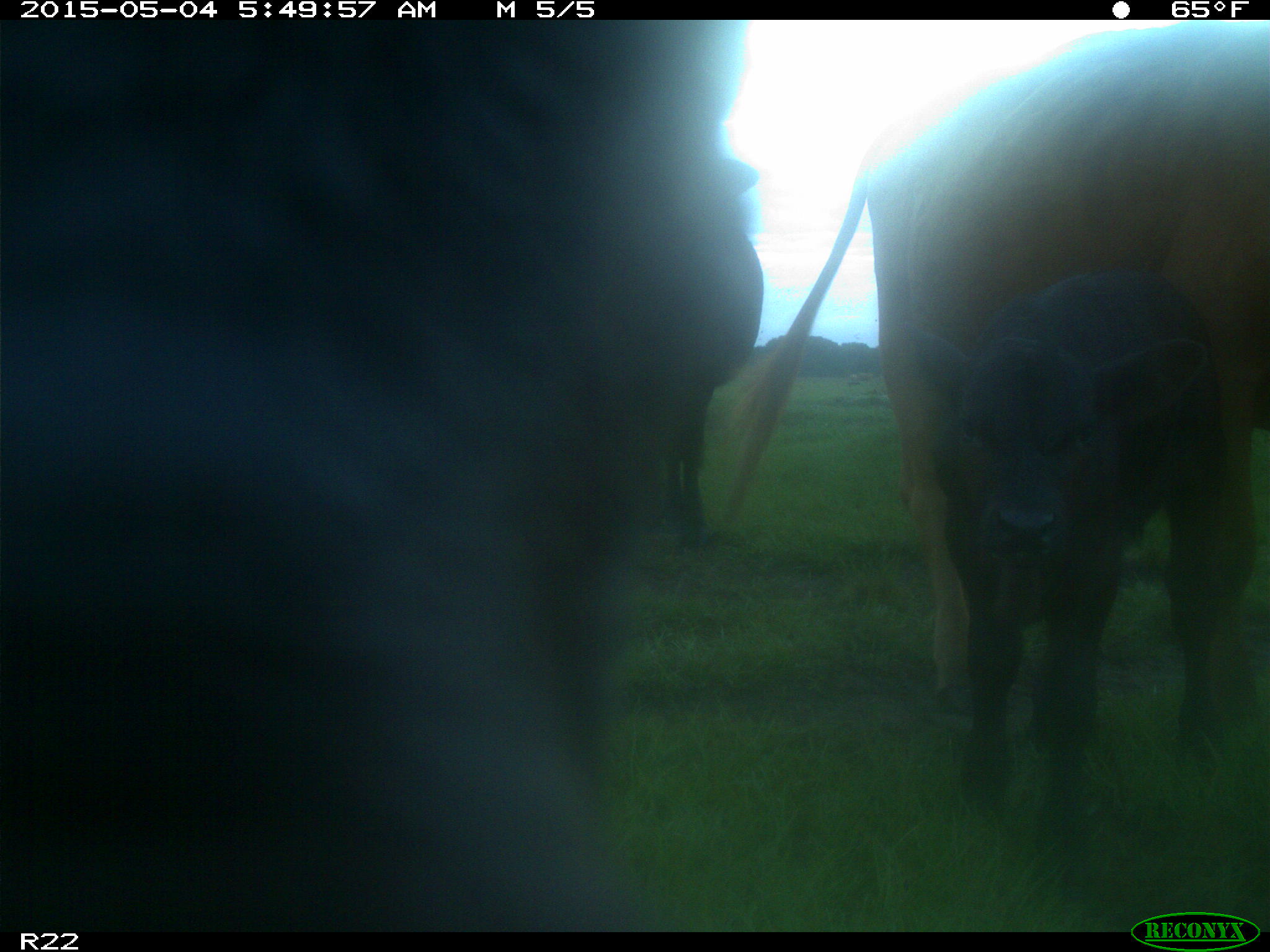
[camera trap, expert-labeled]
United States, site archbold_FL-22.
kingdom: Animalia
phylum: Chordata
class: Mammalia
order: Artiodactyla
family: Bovidae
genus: Bos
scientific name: Bos taurus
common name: domestic cow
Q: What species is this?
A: Bos taurus (domestic cow).